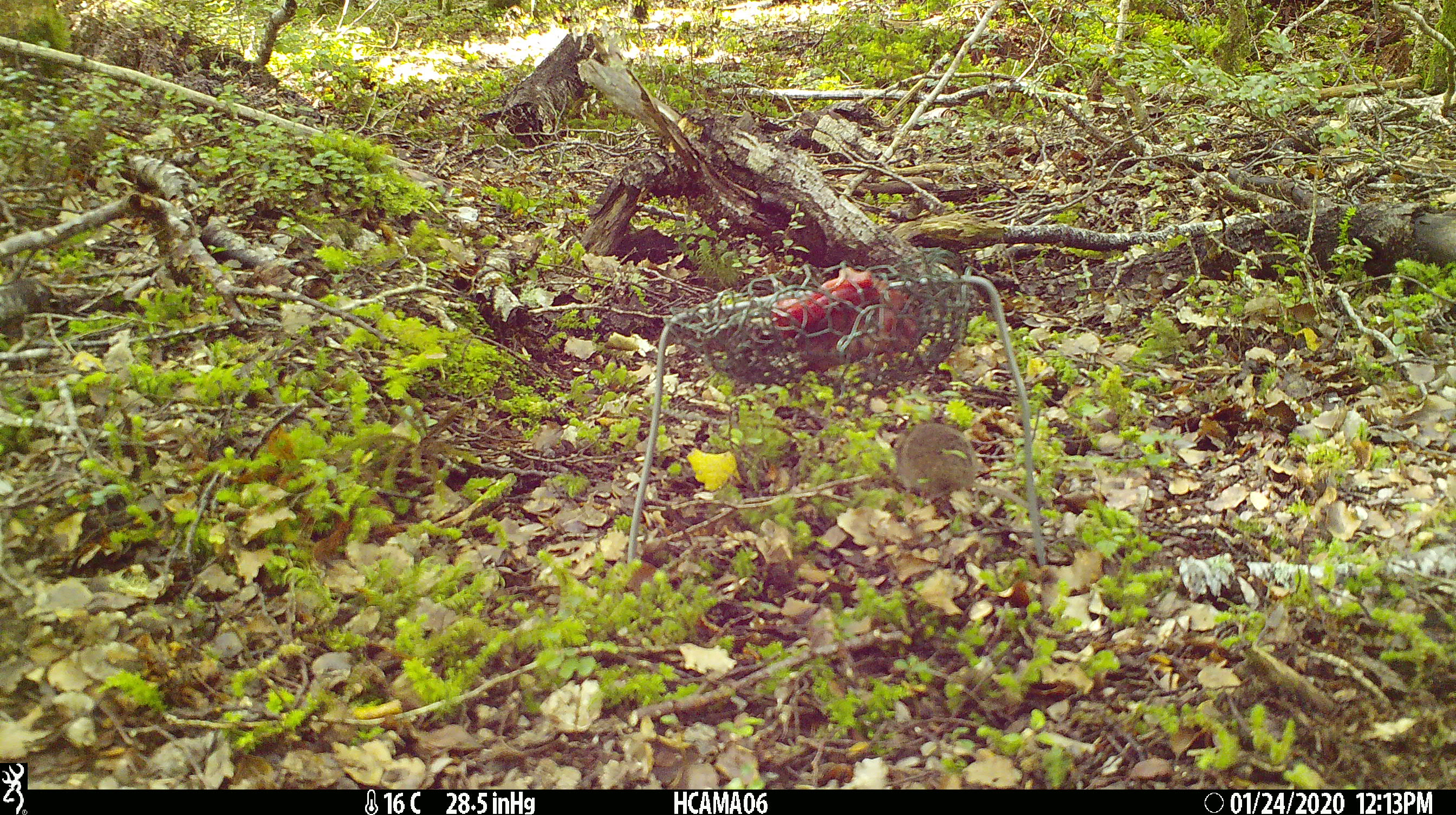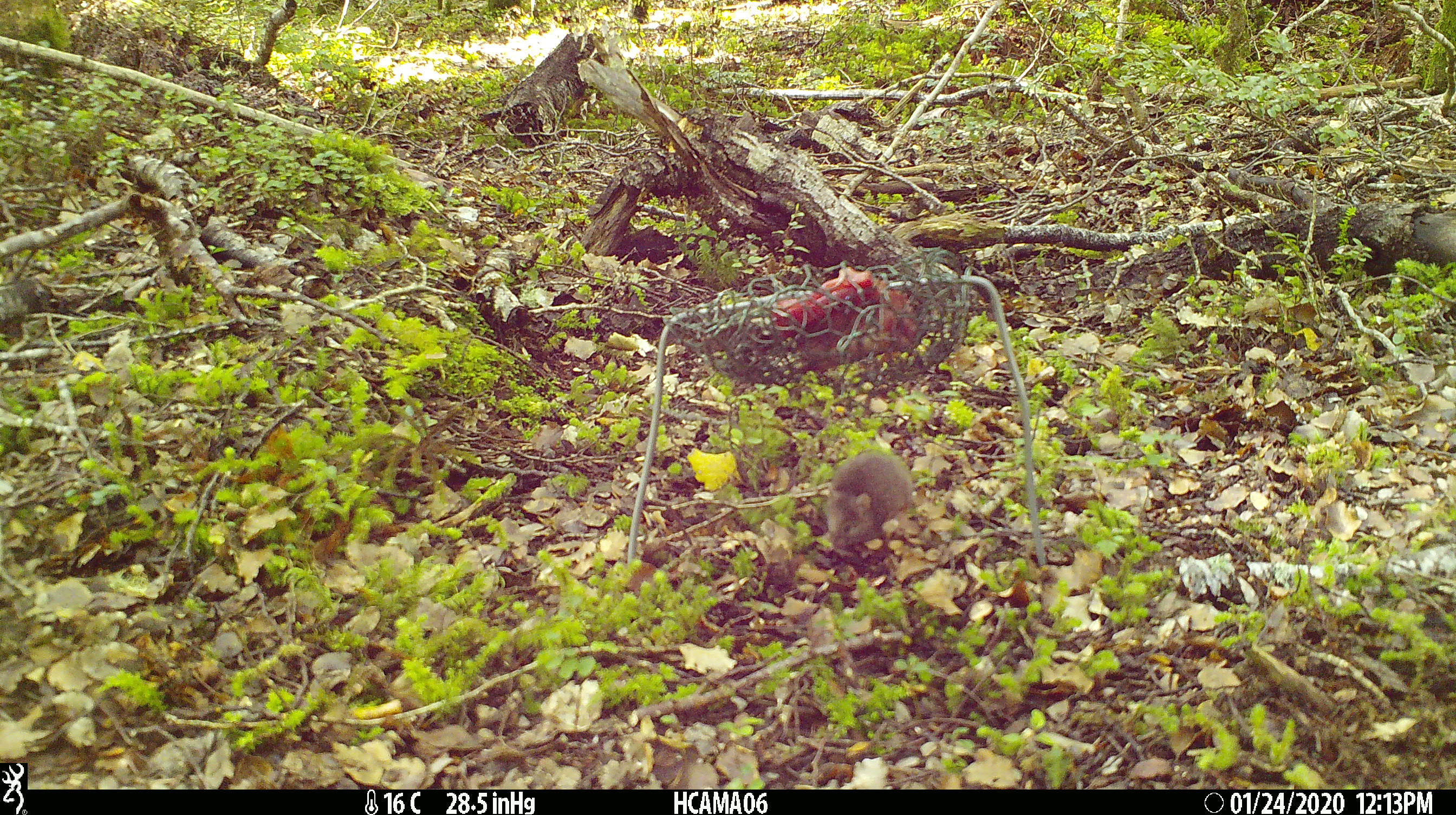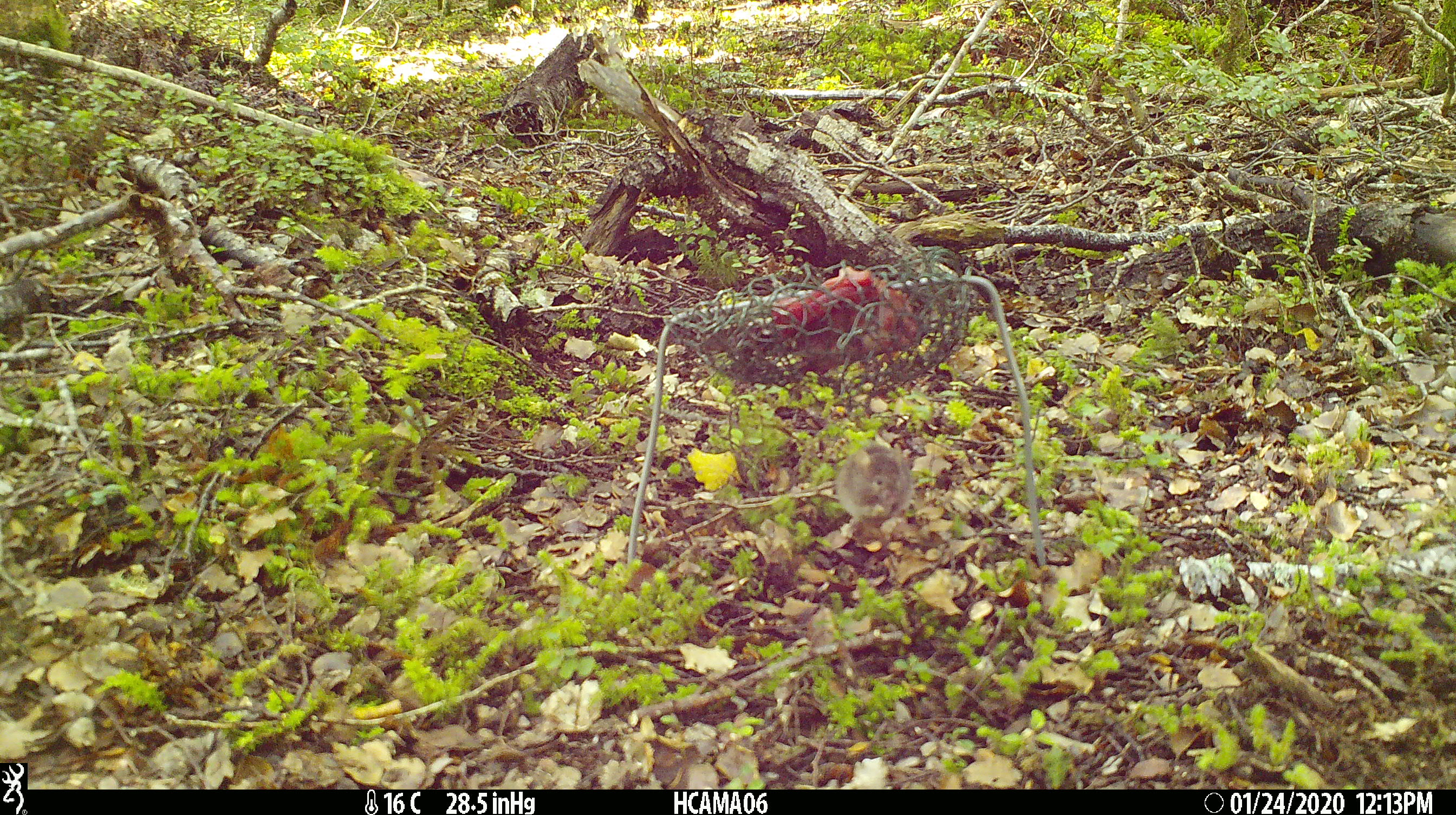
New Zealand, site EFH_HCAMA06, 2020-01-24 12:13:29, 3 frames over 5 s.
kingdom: Animalia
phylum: Chordata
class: Mammalia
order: Rodentia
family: Muridae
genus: Mus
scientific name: Mus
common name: mouse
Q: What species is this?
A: Mouse (Mus).